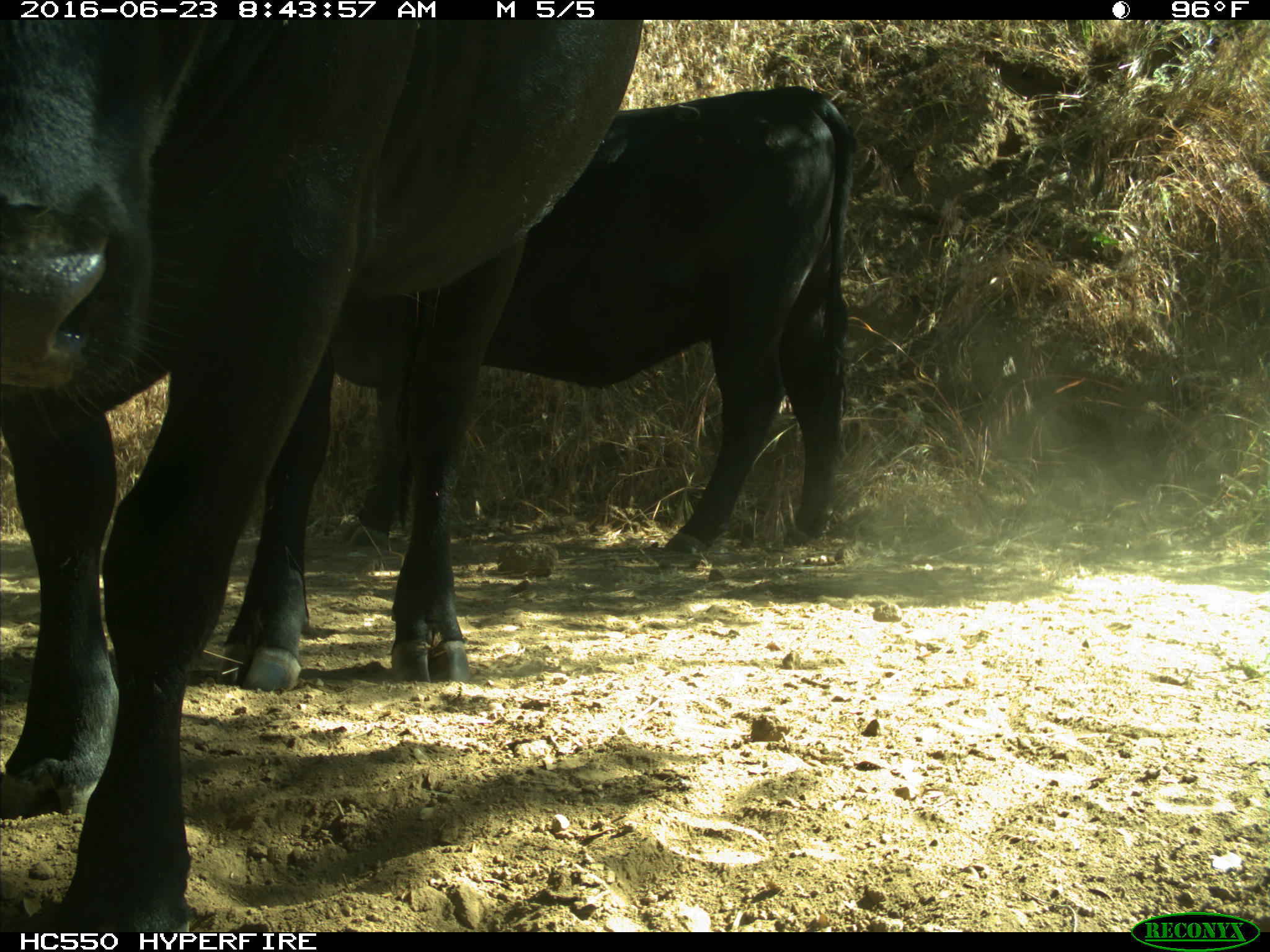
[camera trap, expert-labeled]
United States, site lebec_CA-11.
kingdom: Animalia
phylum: Chordata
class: Mammalia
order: Artiodactyla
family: Bovidae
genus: Bos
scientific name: Bos taurus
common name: domestic cow